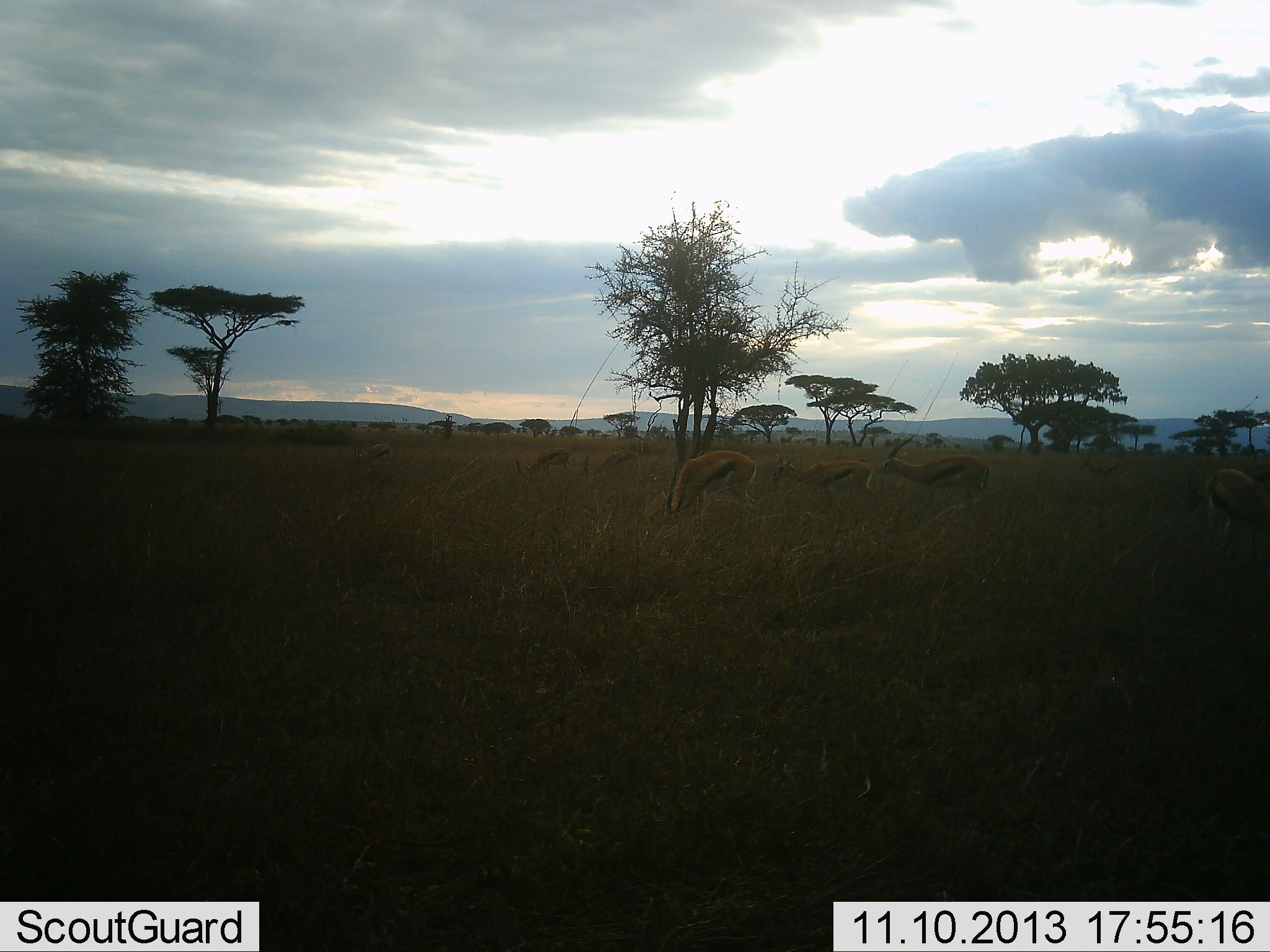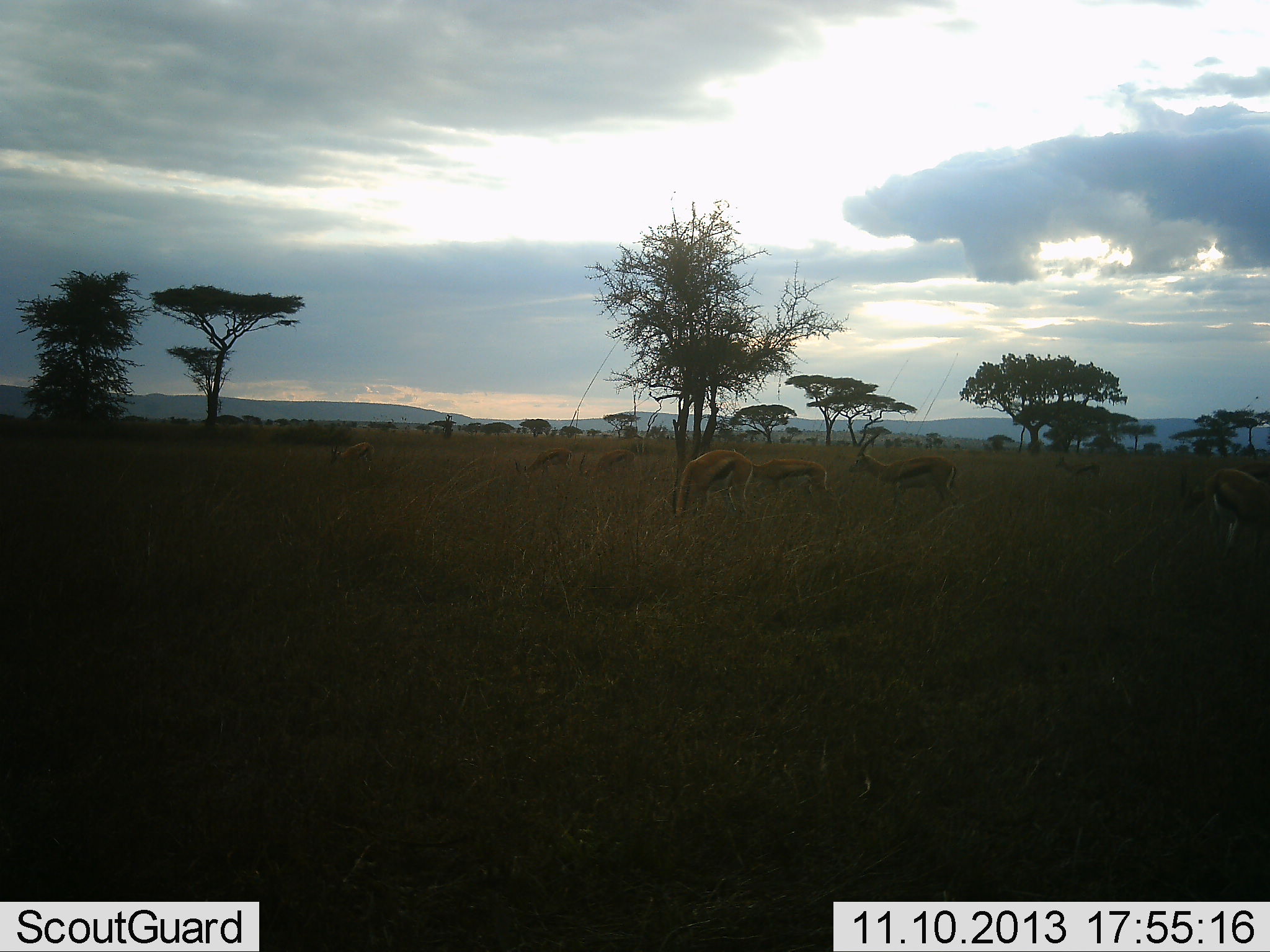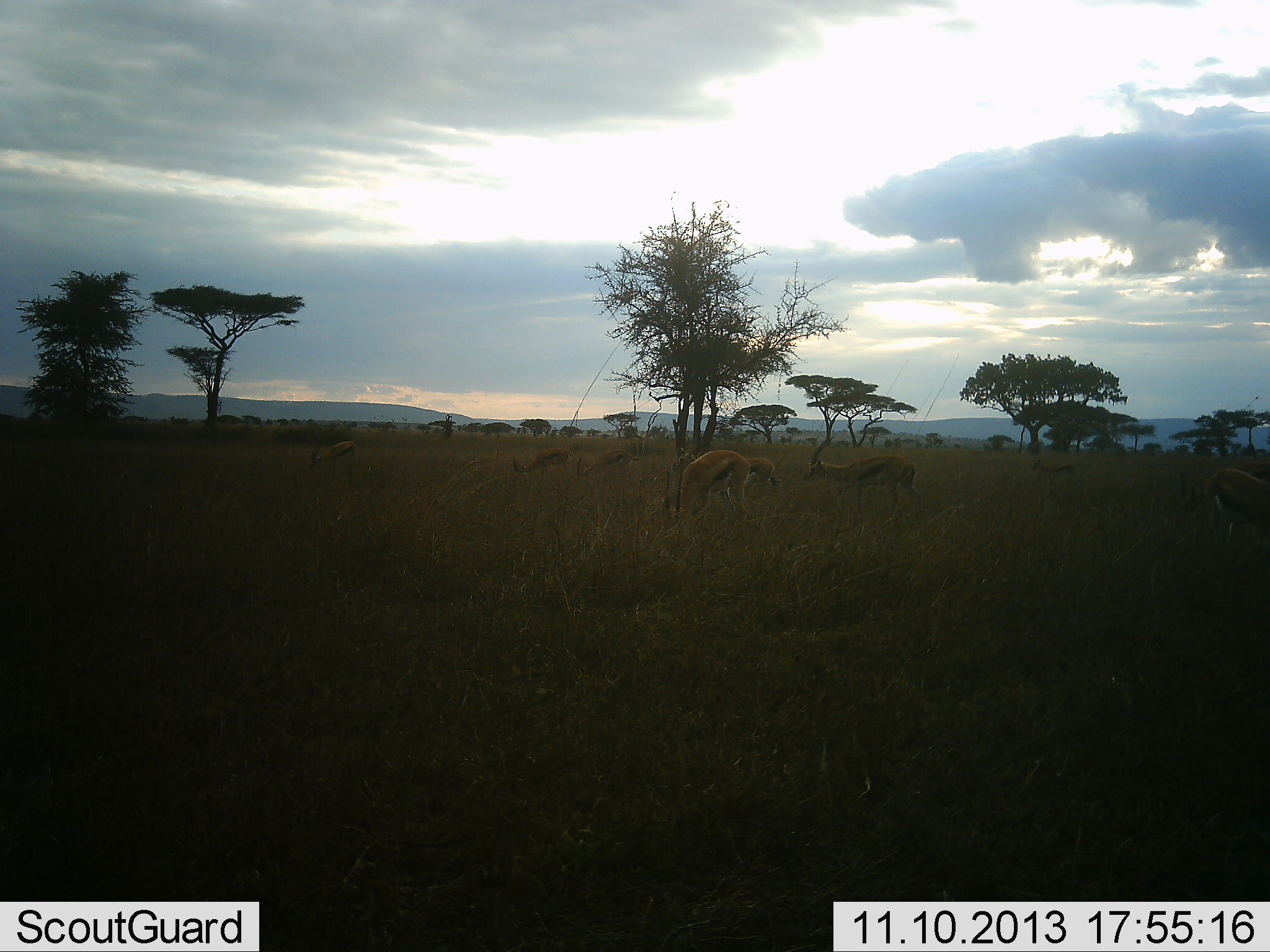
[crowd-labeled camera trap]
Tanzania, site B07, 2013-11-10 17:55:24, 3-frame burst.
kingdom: Animalia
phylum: Chordata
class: Mammalia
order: Artiodactyla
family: Bovidae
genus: Eudorcas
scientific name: Eudorcas thomsonii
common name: thomson's gazelle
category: gazellethomsons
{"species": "gazellethomsons (thomson's gazelle) (Eudorcas thomsonii)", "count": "8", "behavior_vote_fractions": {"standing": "20%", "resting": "0%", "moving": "50%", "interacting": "0%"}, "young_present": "0%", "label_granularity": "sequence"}